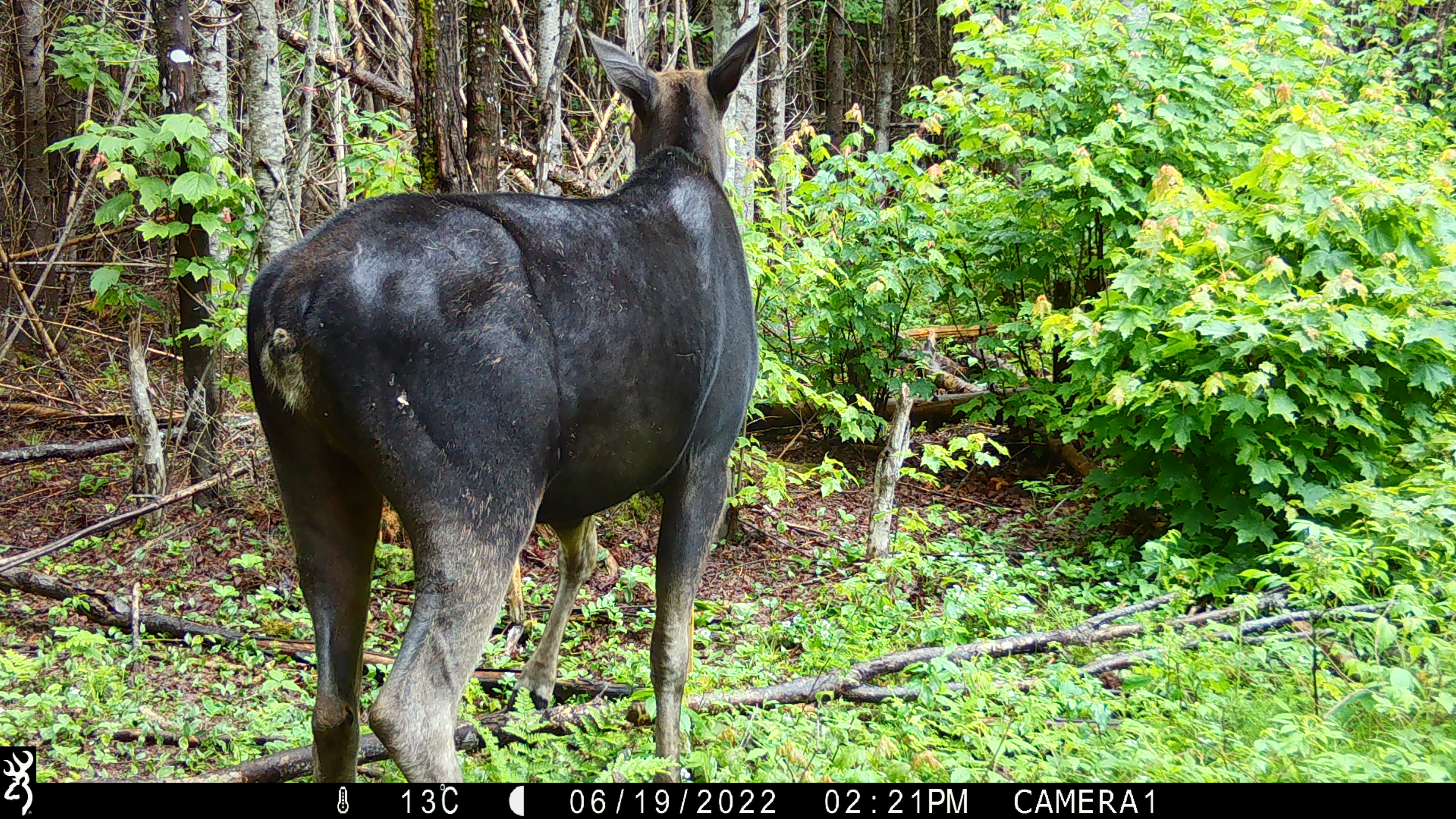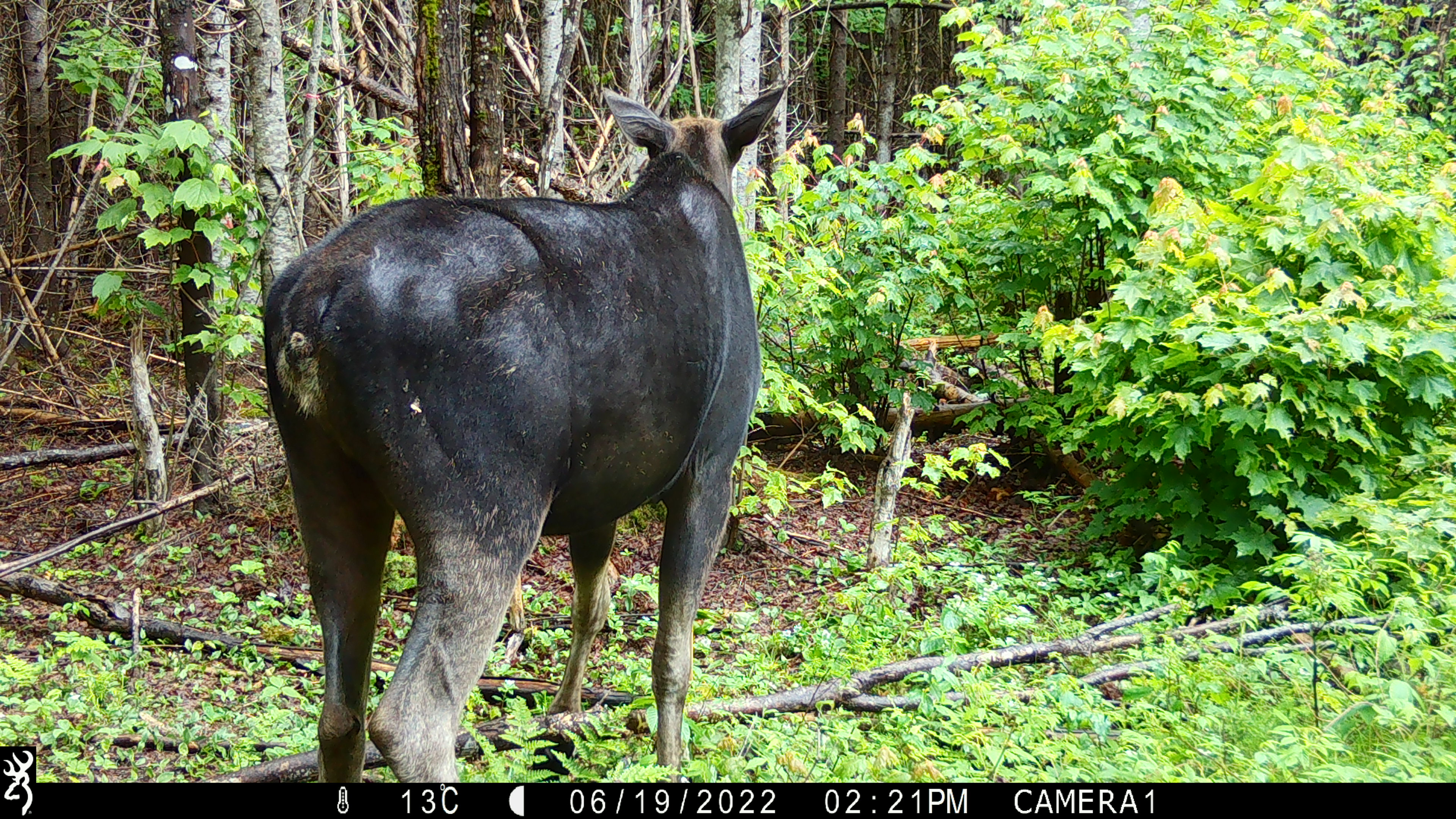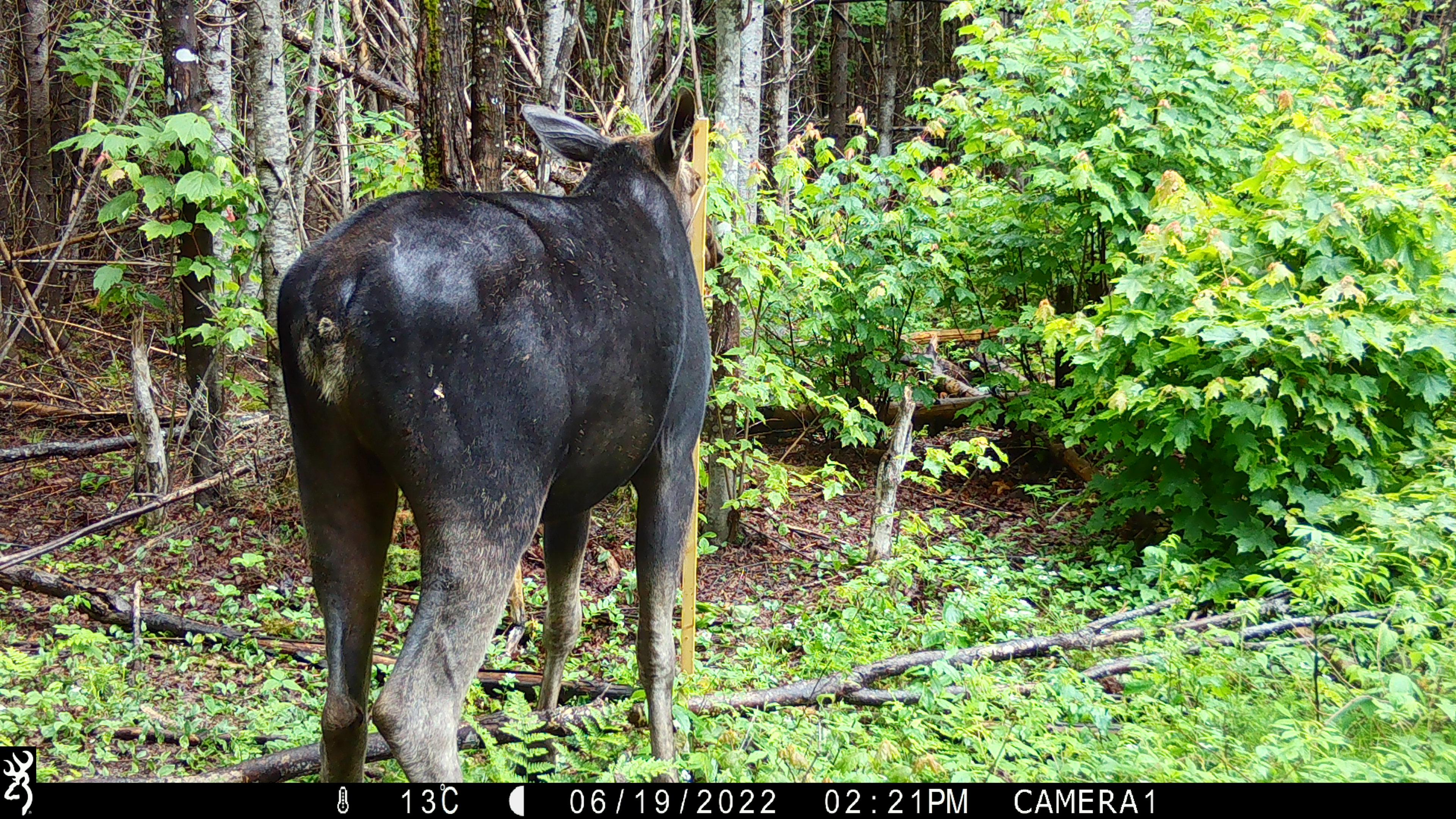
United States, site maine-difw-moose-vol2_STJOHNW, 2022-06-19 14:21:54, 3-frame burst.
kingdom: Animalia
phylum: Chordata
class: Mammalia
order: Artiodactyla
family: Cervidae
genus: Alces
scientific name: Alces alces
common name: moose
Moose (Alces alces).